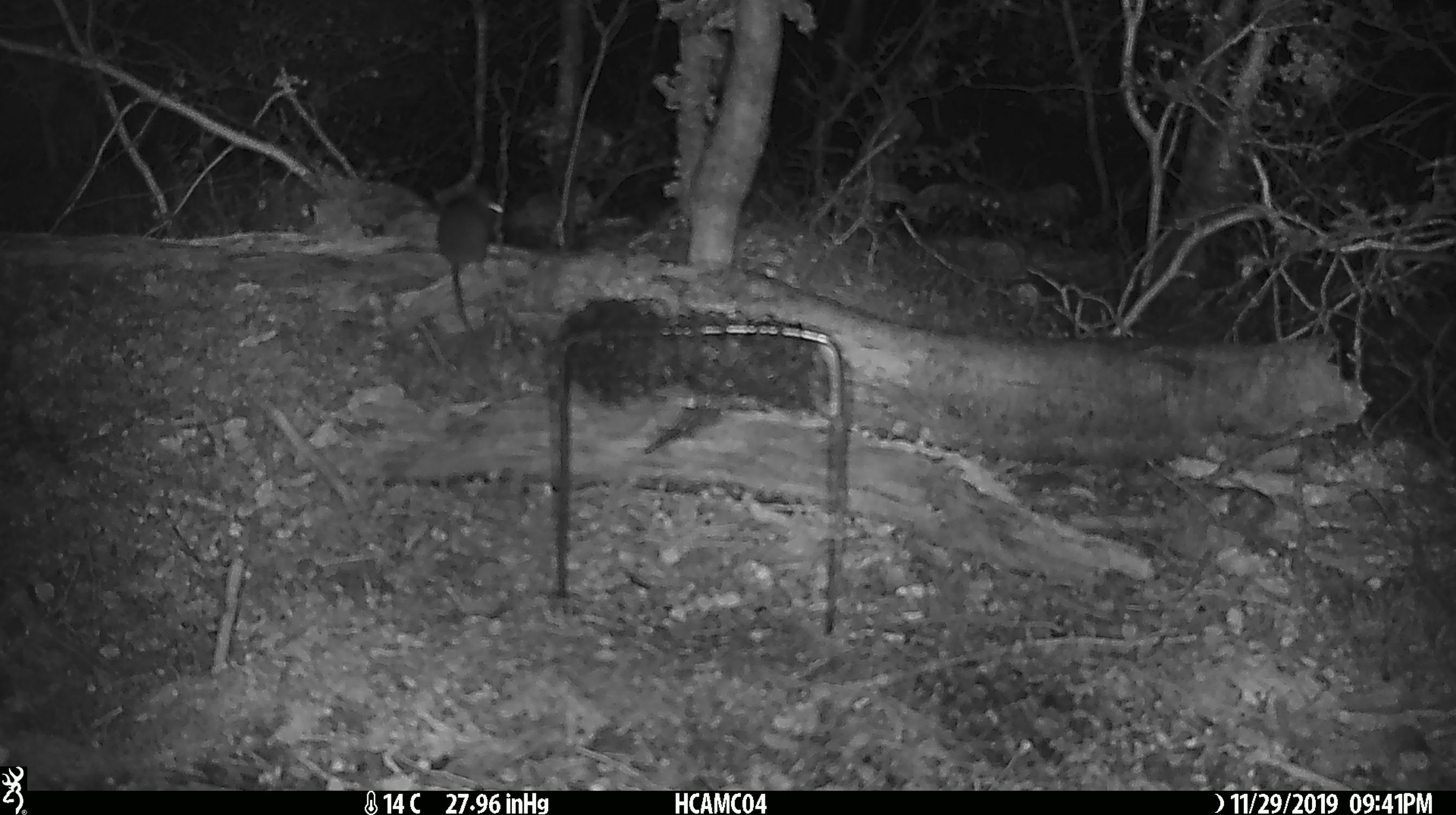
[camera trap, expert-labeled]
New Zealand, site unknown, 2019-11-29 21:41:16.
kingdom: Animalia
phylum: Chordata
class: Mammalia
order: Rodentia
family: Muridae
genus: Mus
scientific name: Mus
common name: mouse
Mouse (Mus).